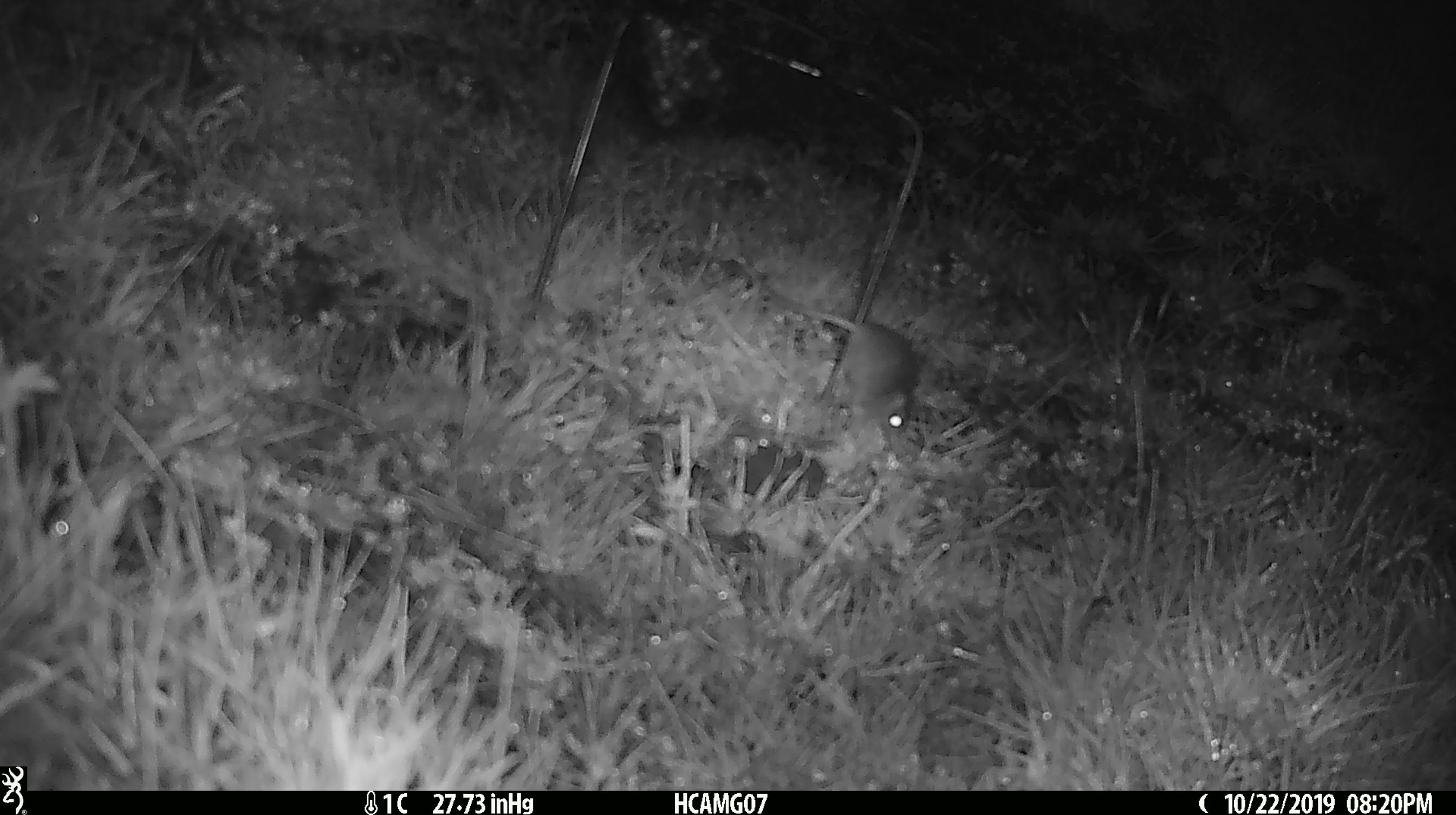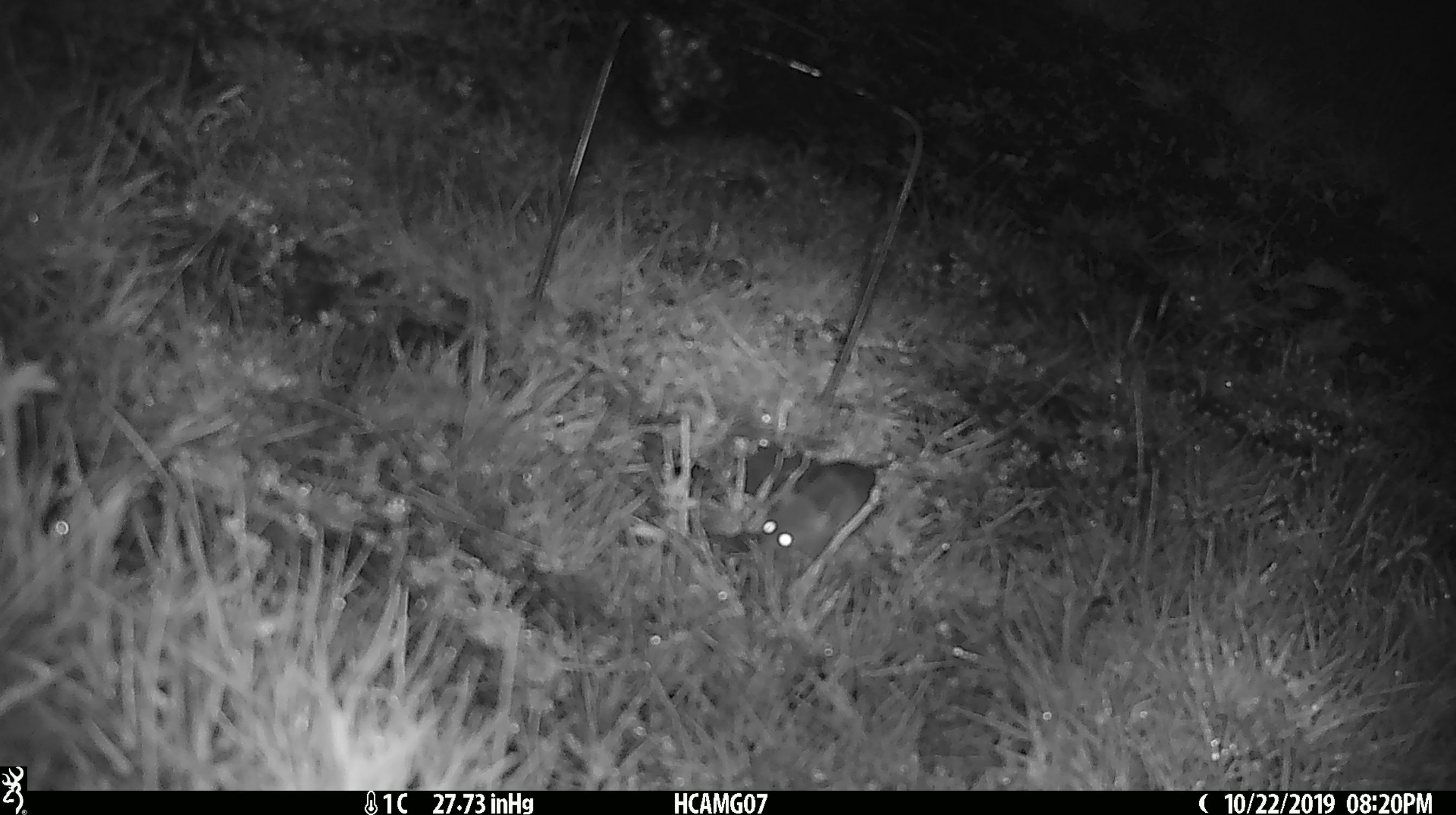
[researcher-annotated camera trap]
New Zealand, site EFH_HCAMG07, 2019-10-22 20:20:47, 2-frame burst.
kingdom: Animalia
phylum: Chordata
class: Mammalia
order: Rodentia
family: Muridae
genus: Mus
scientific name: Mus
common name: mouse